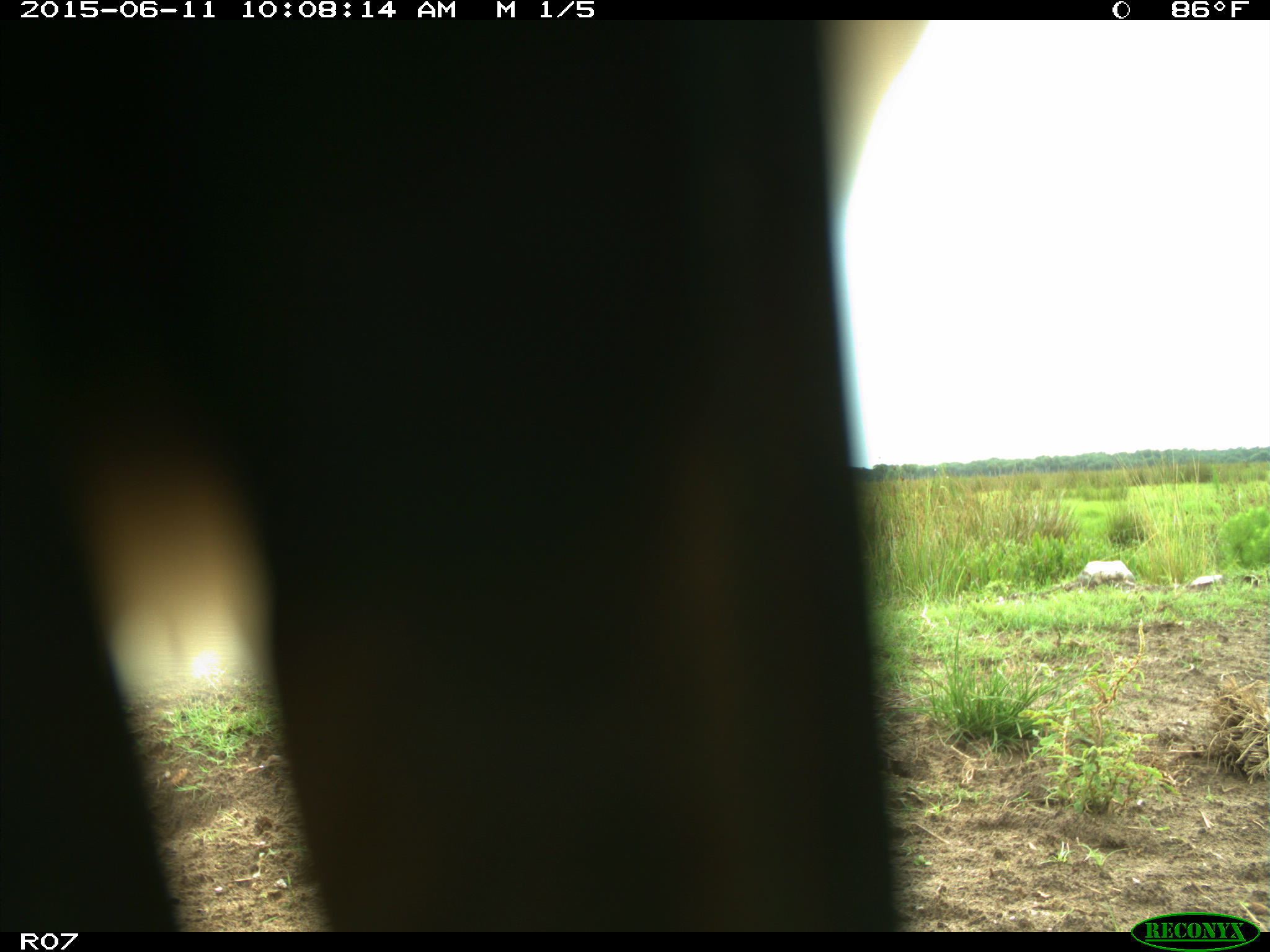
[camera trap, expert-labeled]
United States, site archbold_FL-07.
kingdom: Animalia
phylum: Chordata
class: Mammalia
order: Artiodactyla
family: Bovidae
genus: Bos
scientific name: Bos taurus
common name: domestic cow